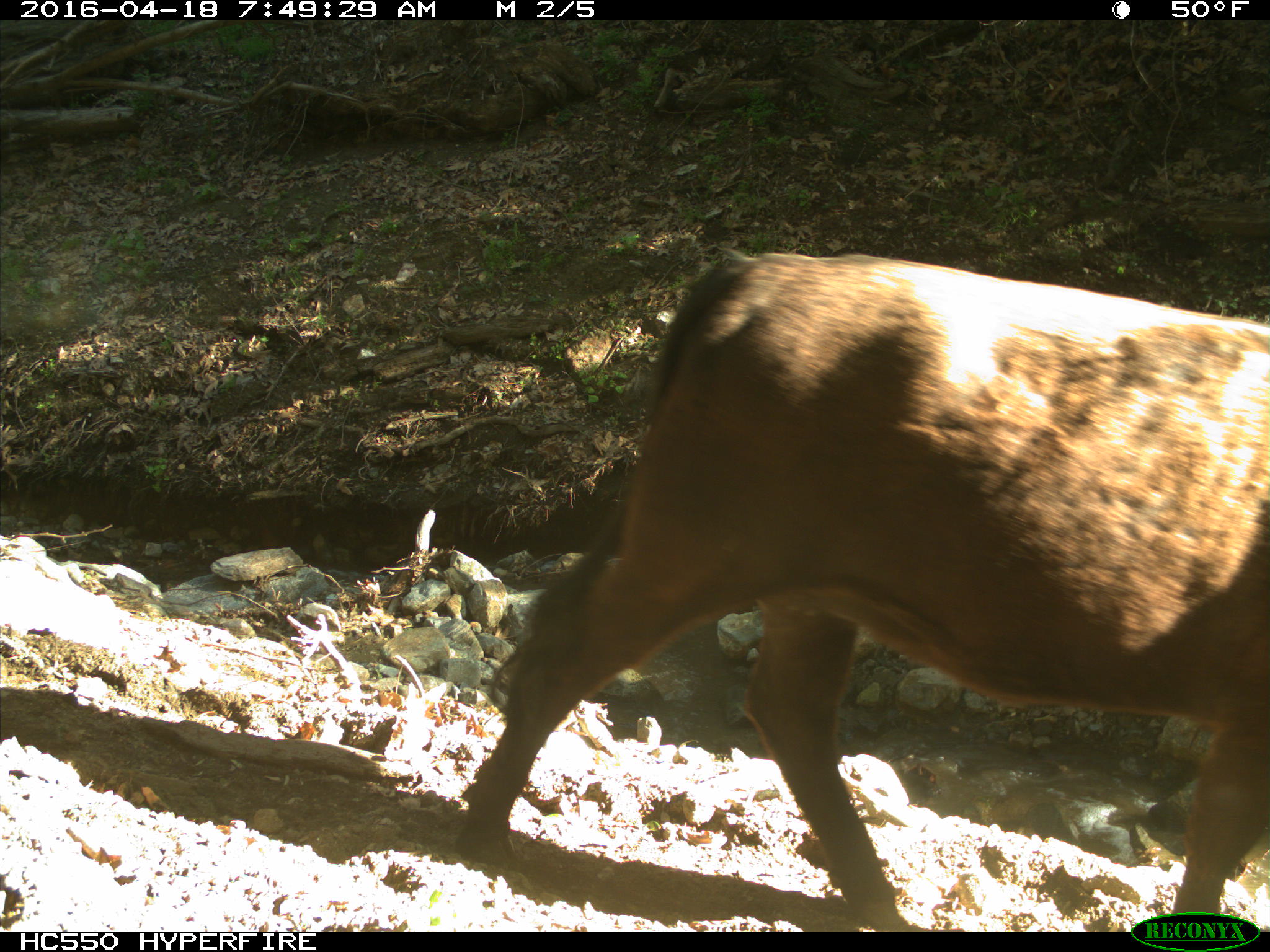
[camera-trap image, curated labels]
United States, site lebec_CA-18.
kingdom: Animalia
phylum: Chordata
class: Mammalia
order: Artiodactyla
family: Bovidae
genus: Bos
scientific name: Bos taurus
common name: domestic cow